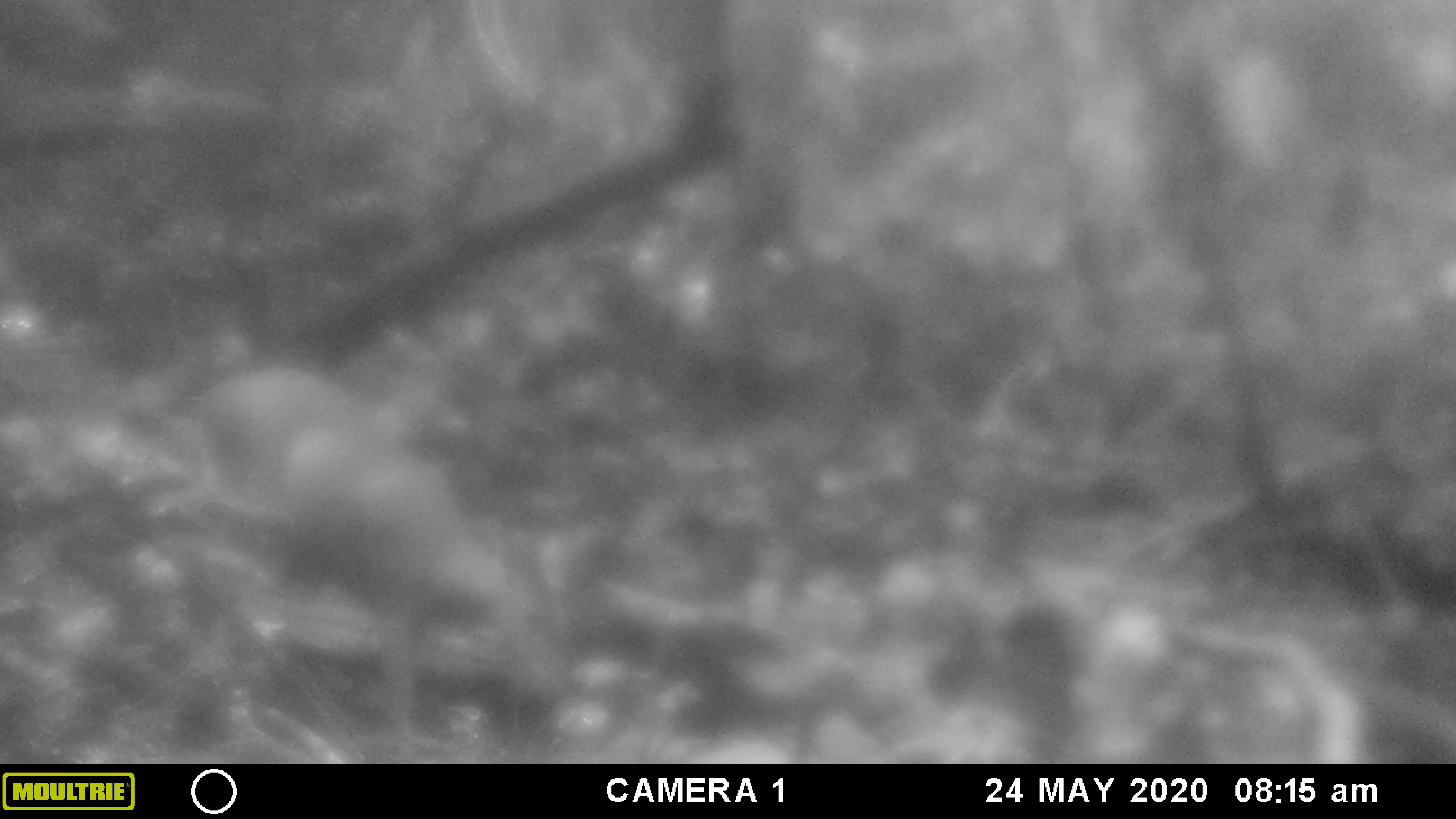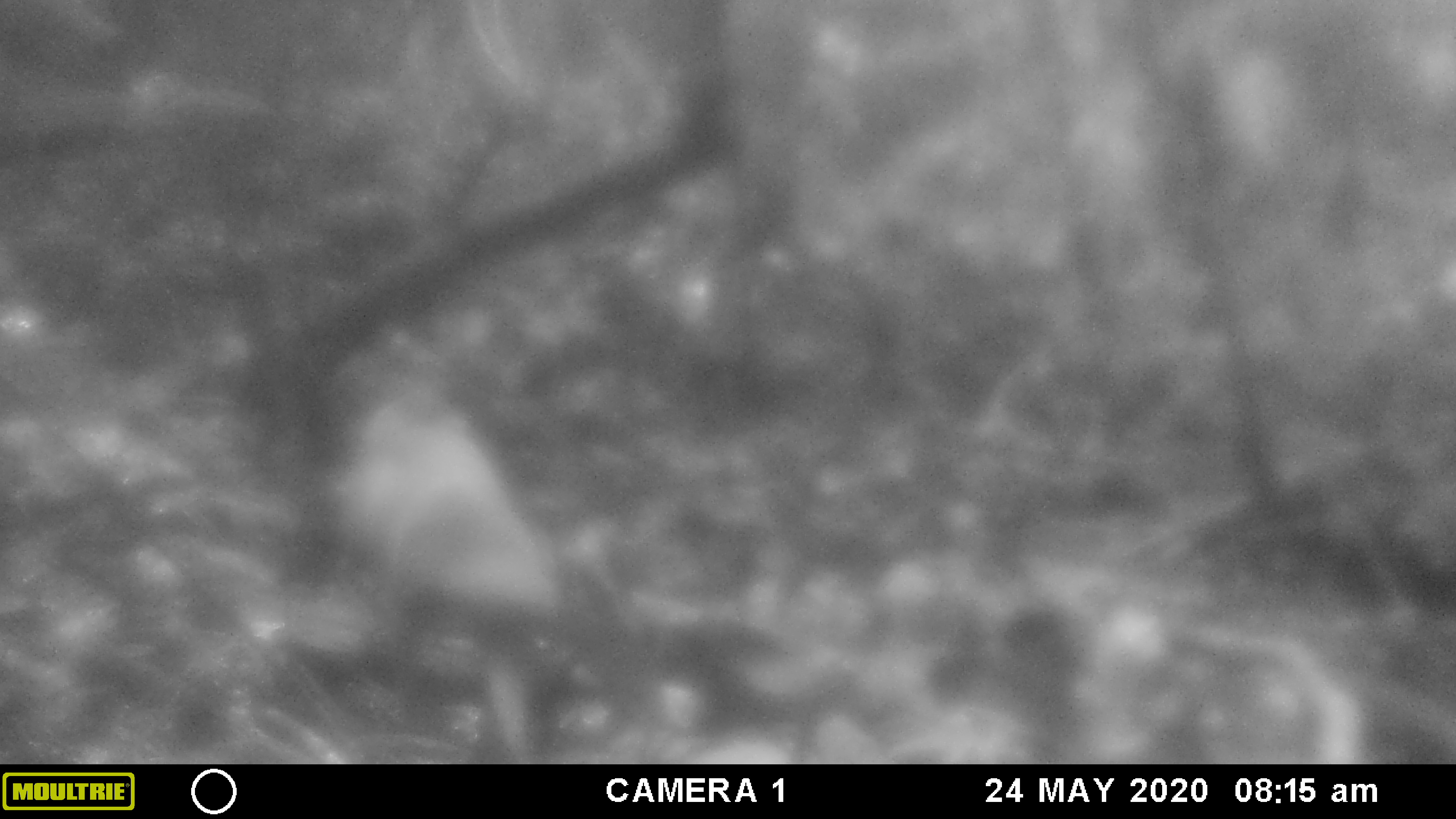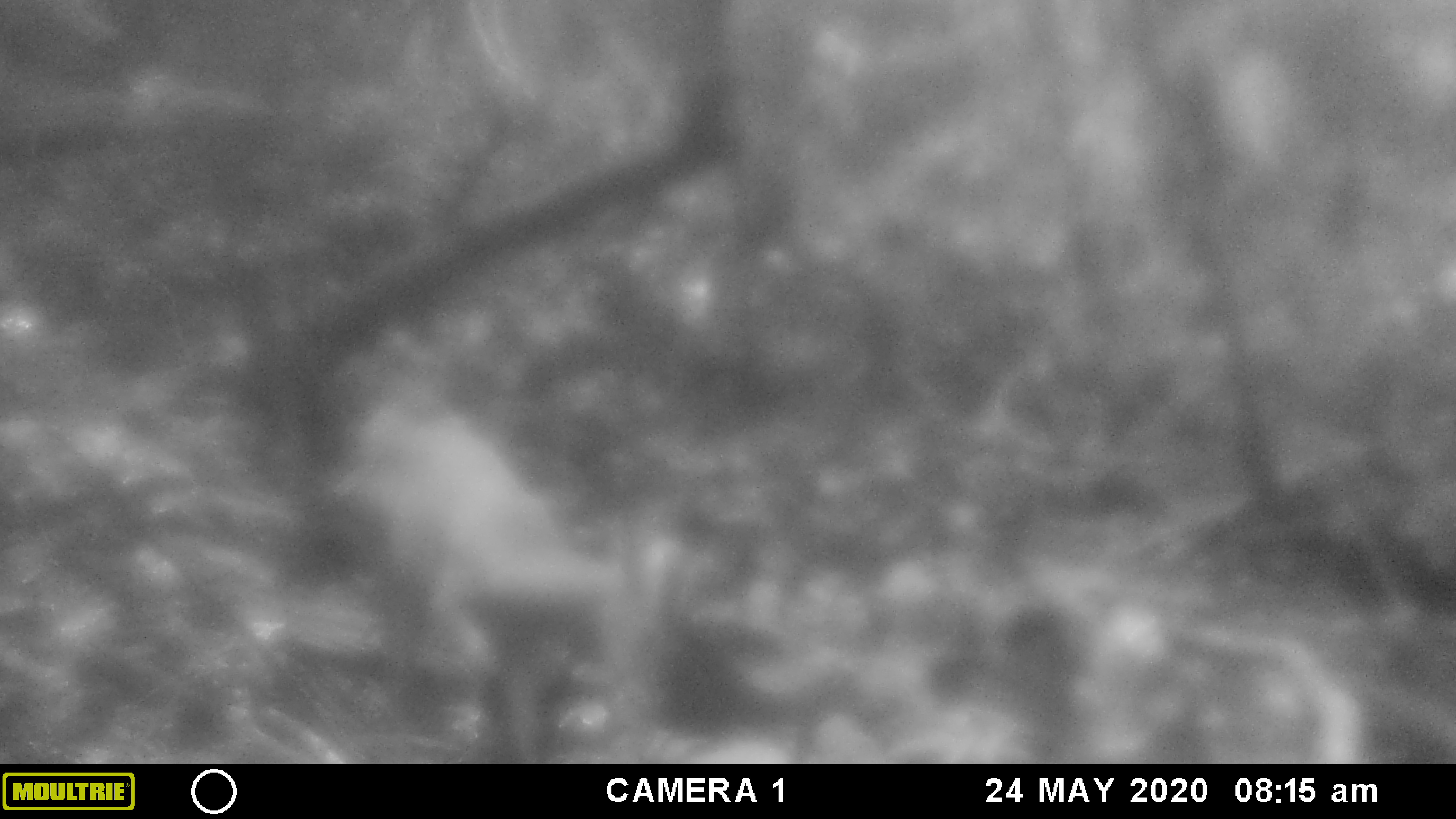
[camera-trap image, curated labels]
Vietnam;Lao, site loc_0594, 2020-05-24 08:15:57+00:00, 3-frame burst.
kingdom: Animalia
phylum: Chordata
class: Mammalia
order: Artiodactyla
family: Cervidae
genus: Muntiacus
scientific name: Muntiacus muntjak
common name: red muntjac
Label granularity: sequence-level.